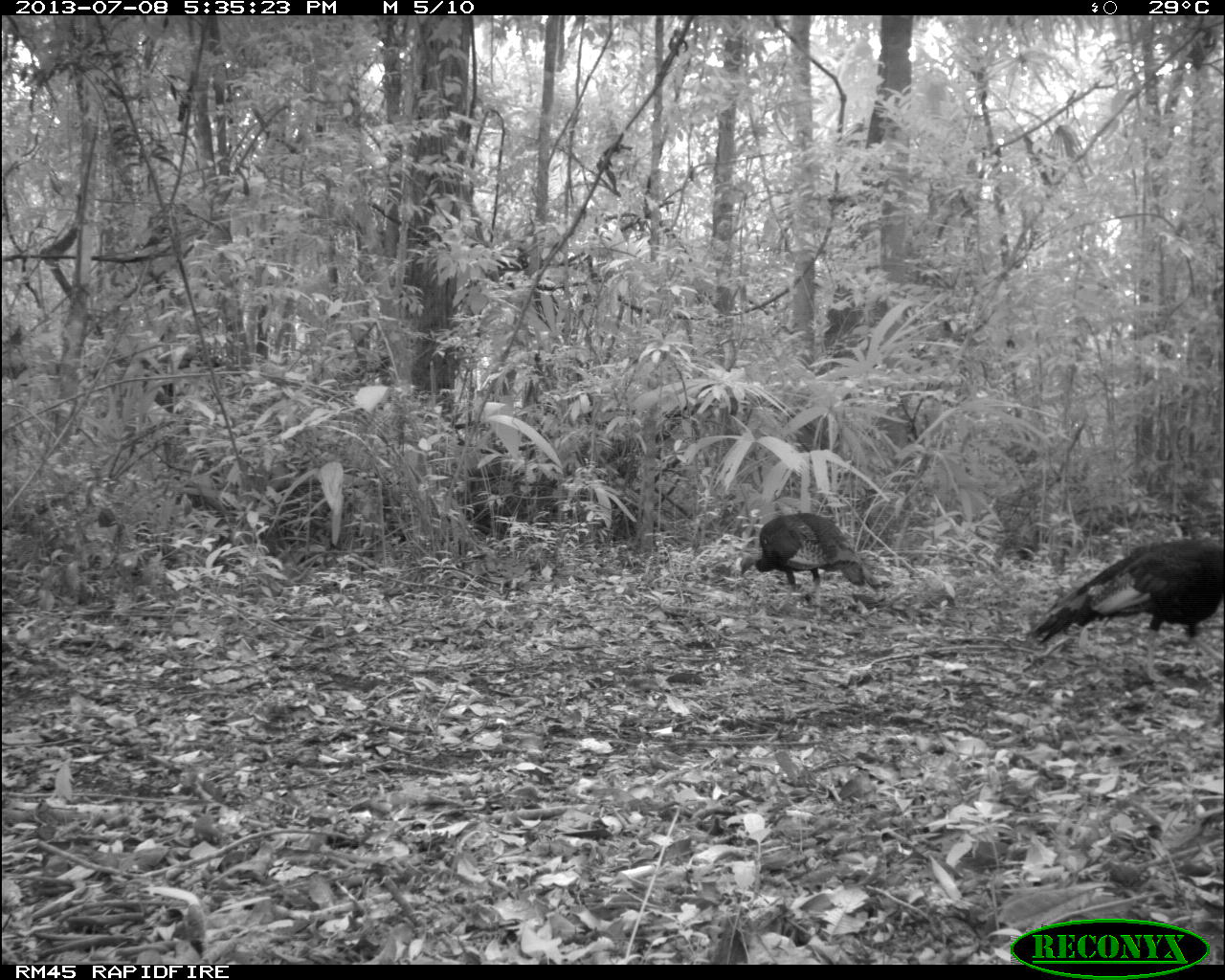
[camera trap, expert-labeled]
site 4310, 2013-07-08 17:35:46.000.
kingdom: Animalia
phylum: Chordata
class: Aves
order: Galliformes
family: Phasianidae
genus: Meleagris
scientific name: Meleagris ocellata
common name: ocellated turkey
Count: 2.